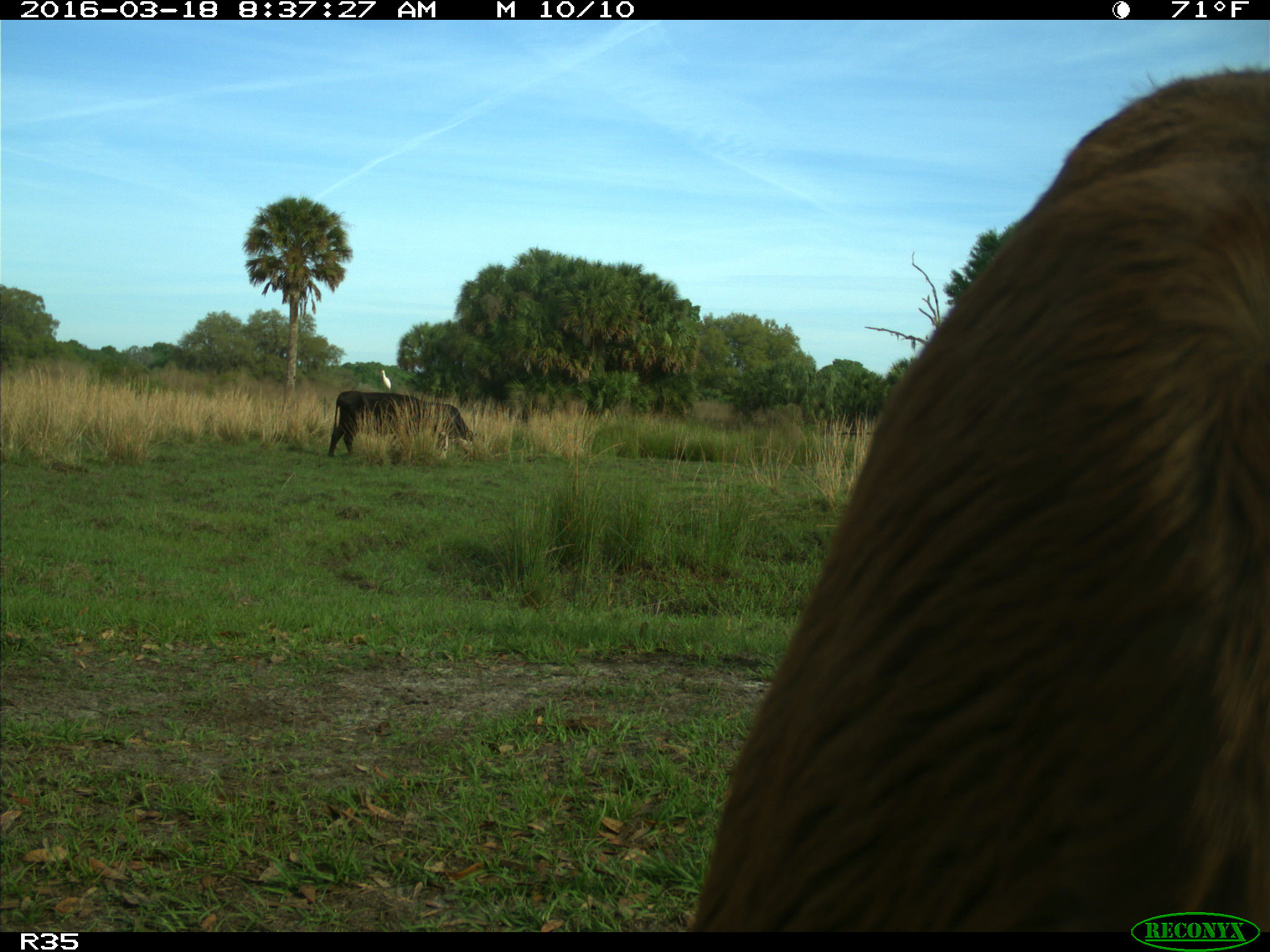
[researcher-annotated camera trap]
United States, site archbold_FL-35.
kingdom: Animalia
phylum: Chordata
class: Mammalia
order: Artiodactyla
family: Bovidae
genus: Bos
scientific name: Bos taurus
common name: domestic cow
Bos taurus (domestic cow).